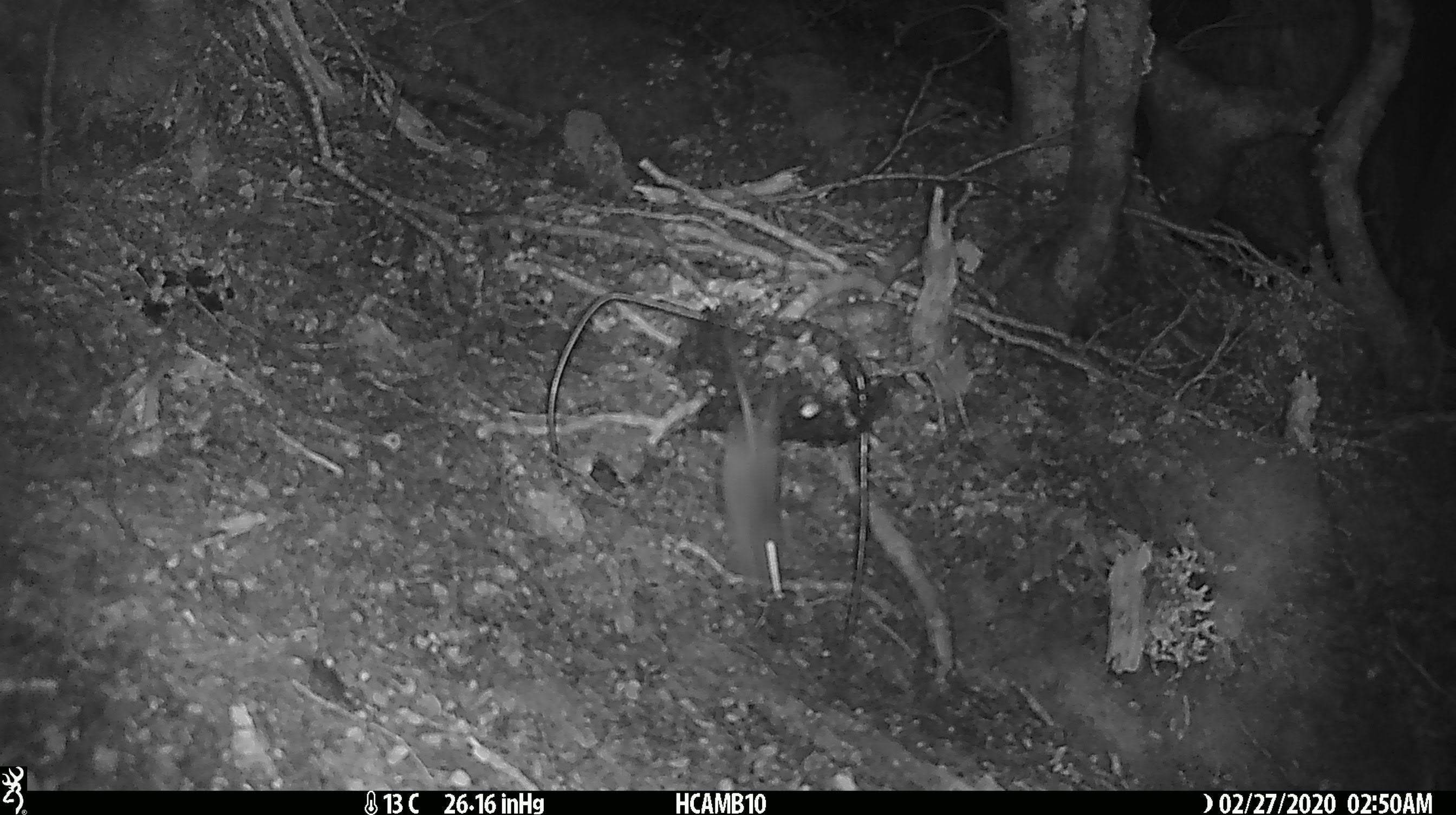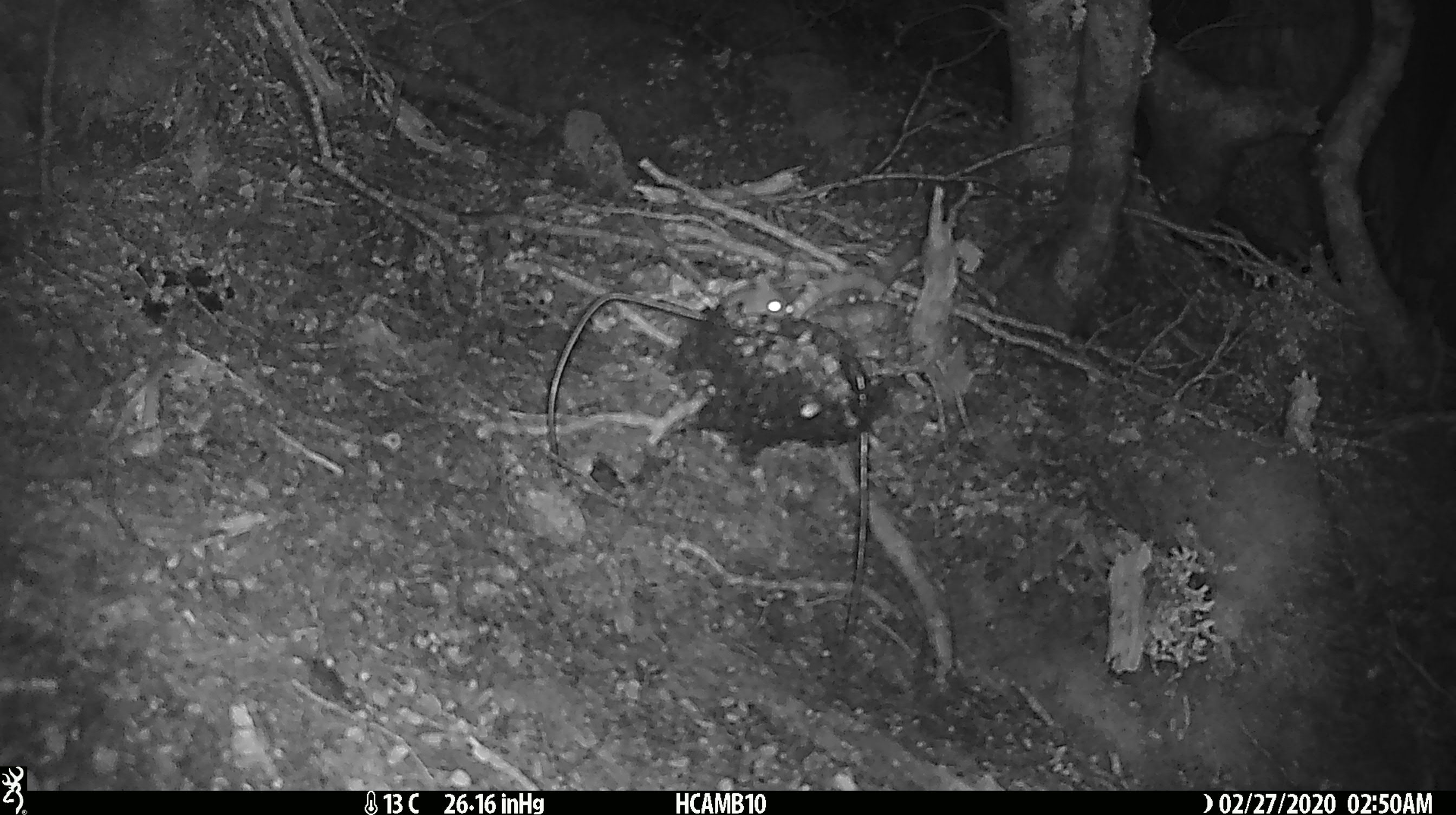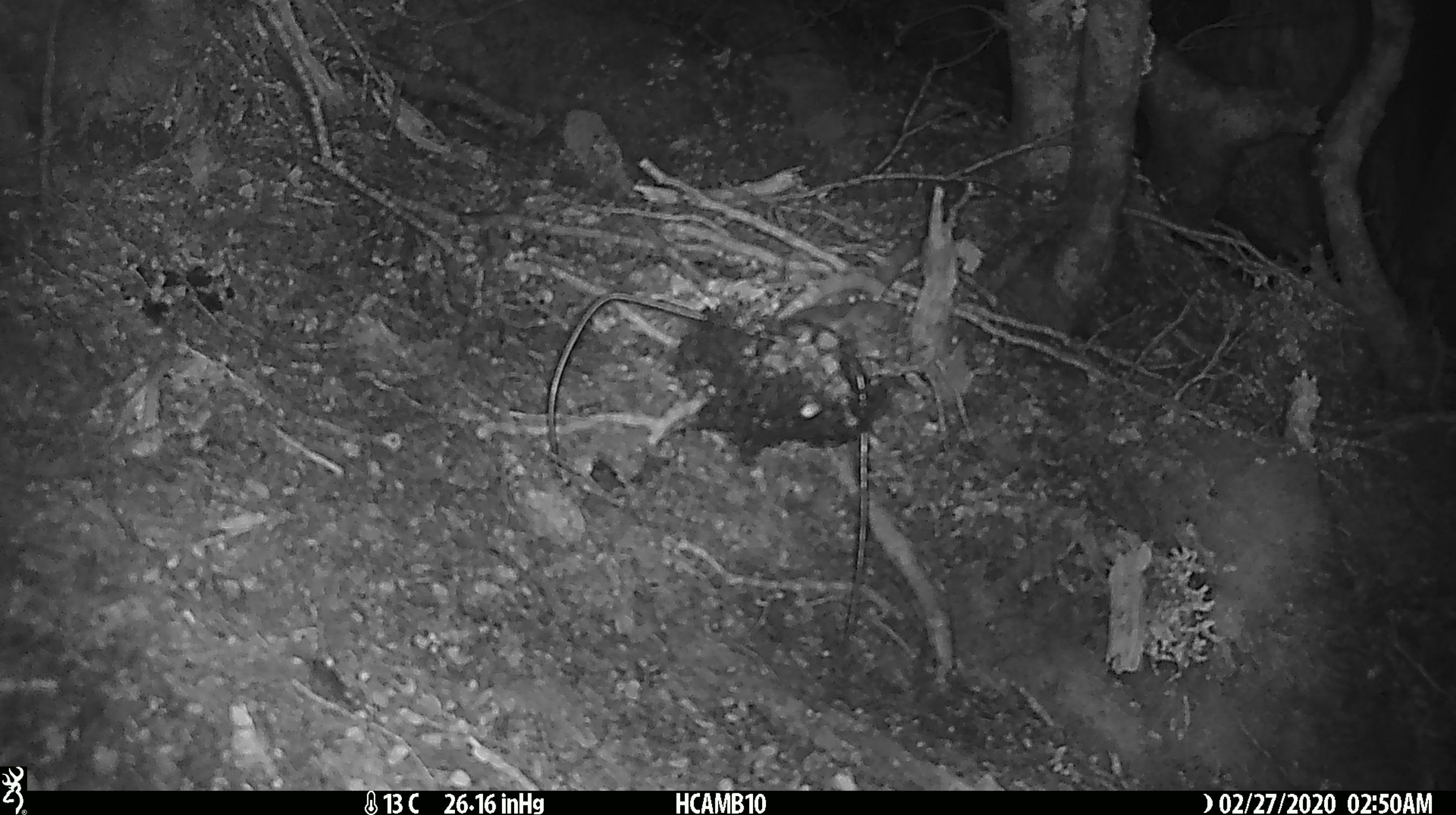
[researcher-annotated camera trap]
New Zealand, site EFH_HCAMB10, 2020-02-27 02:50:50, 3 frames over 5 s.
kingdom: Animalia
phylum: Chordata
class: Mammalia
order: Rodentia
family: Muridae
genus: Mus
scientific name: Mus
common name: mouse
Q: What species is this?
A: Mouse (Mus).